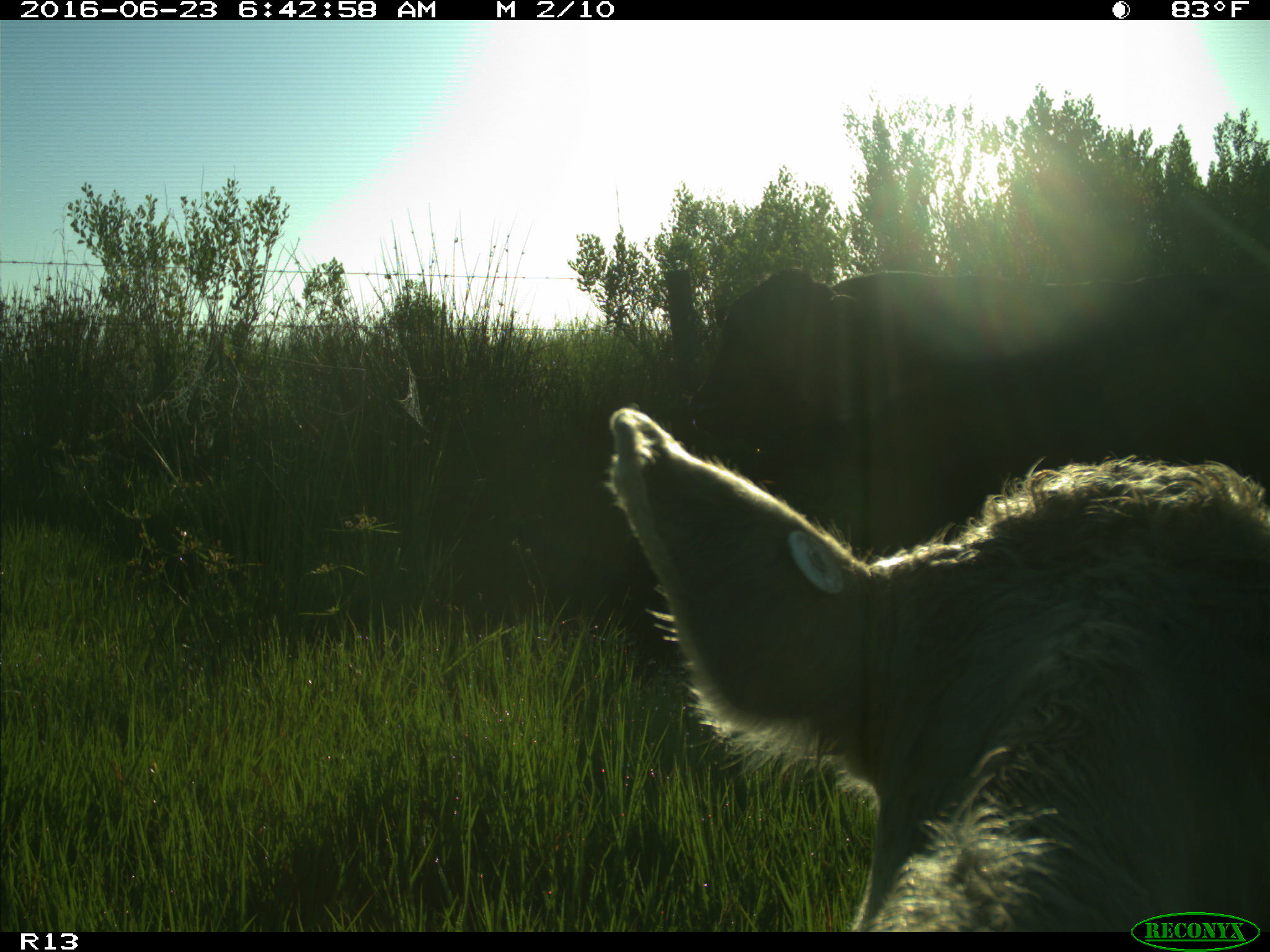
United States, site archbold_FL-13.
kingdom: Animalia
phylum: Chordata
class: Mammalia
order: Artiodactyla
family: Bovidae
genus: Bos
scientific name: Bos taurus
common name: domestic cow